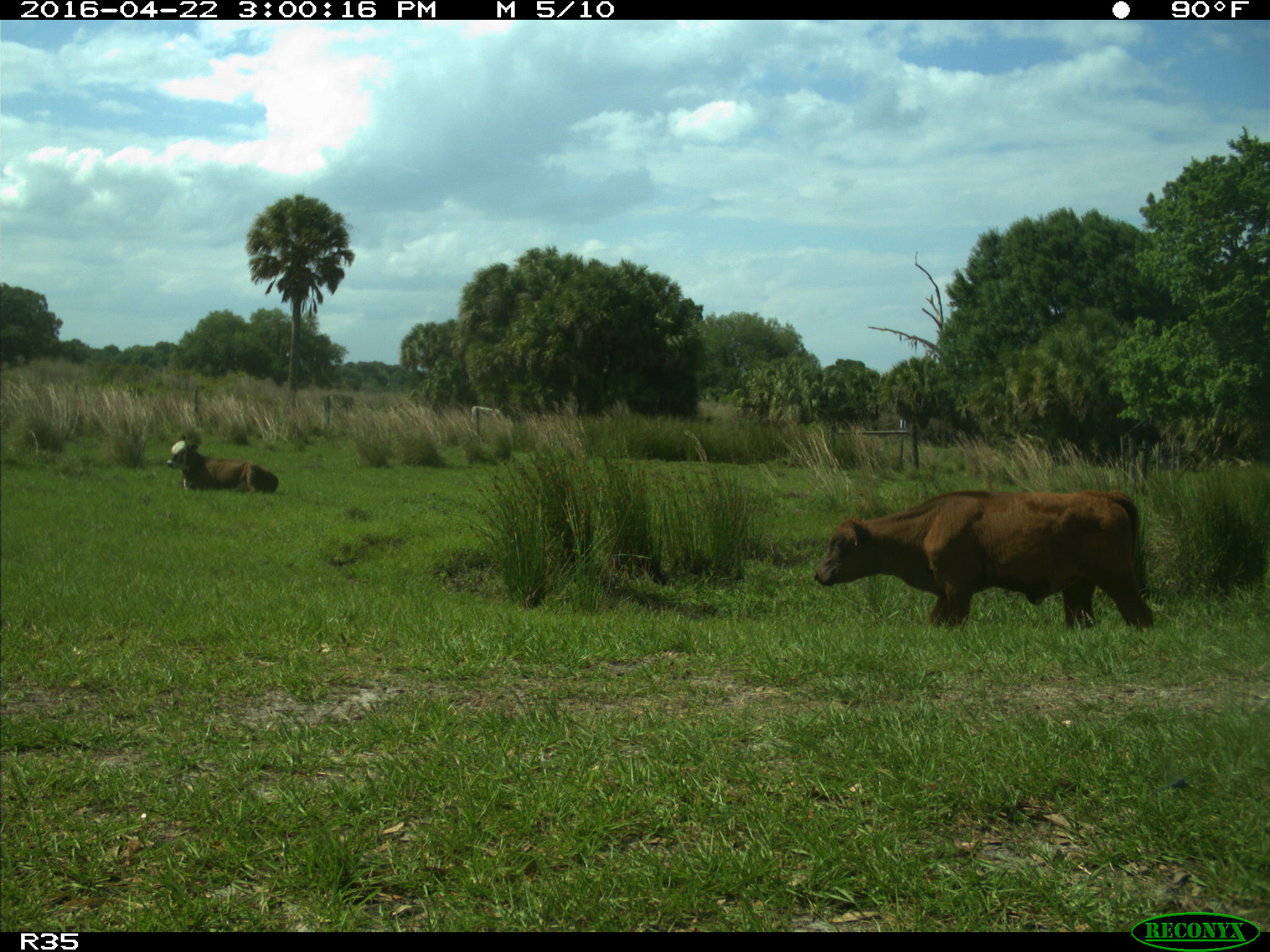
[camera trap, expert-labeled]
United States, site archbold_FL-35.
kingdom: Animalia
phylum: Chordata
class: Mammalia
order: Artiodactyla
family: Bovidae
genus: Bos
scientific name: Bos taurus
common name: domestic cow